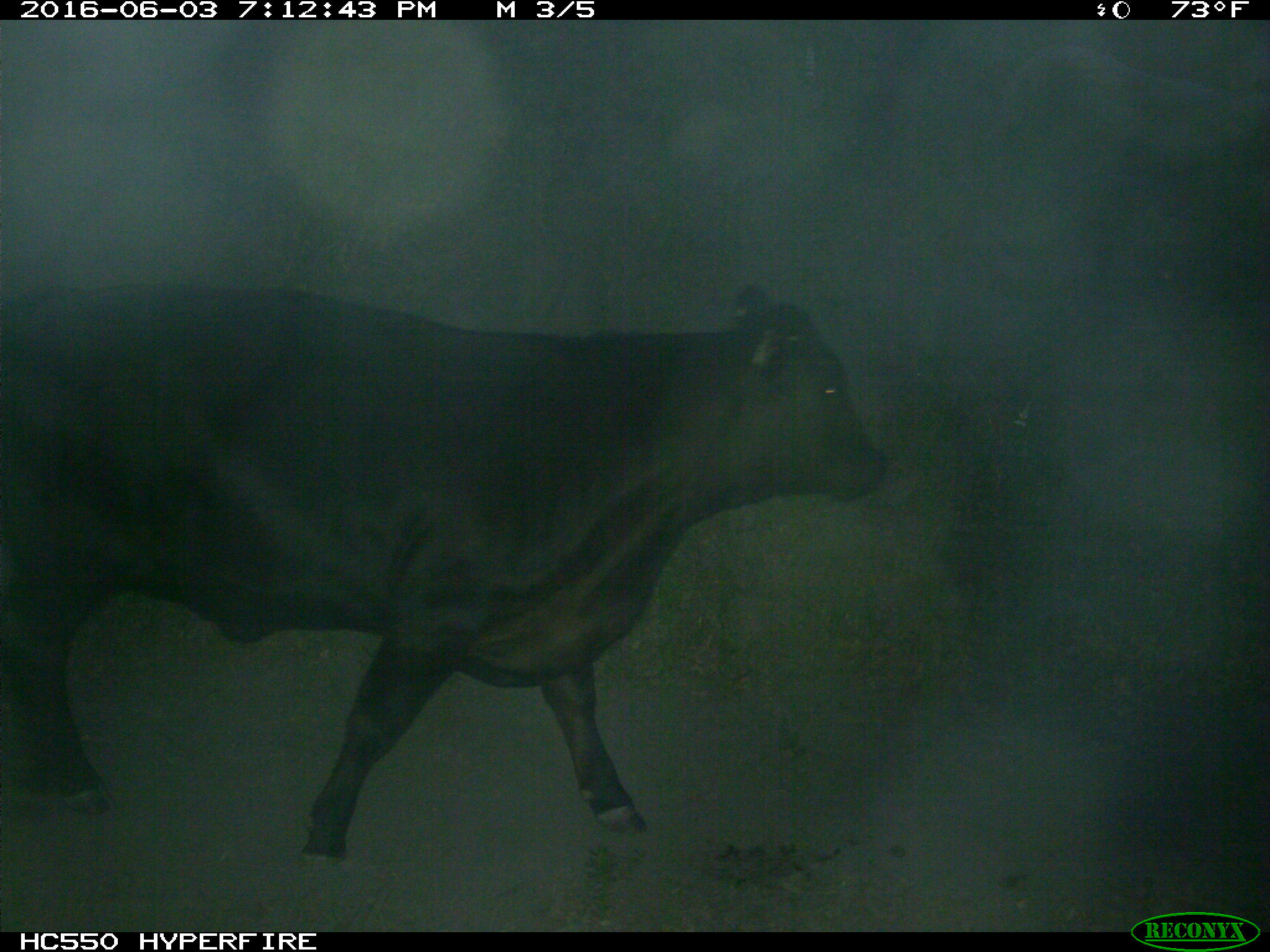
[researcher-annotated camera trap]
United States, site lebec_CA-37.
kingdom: Animalia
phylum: Chordata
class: Mammalia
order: Artiodactyla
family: Bovidae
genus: Bos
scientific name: Bos taurus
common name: domestic cow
Bos taurus (domestic cow).